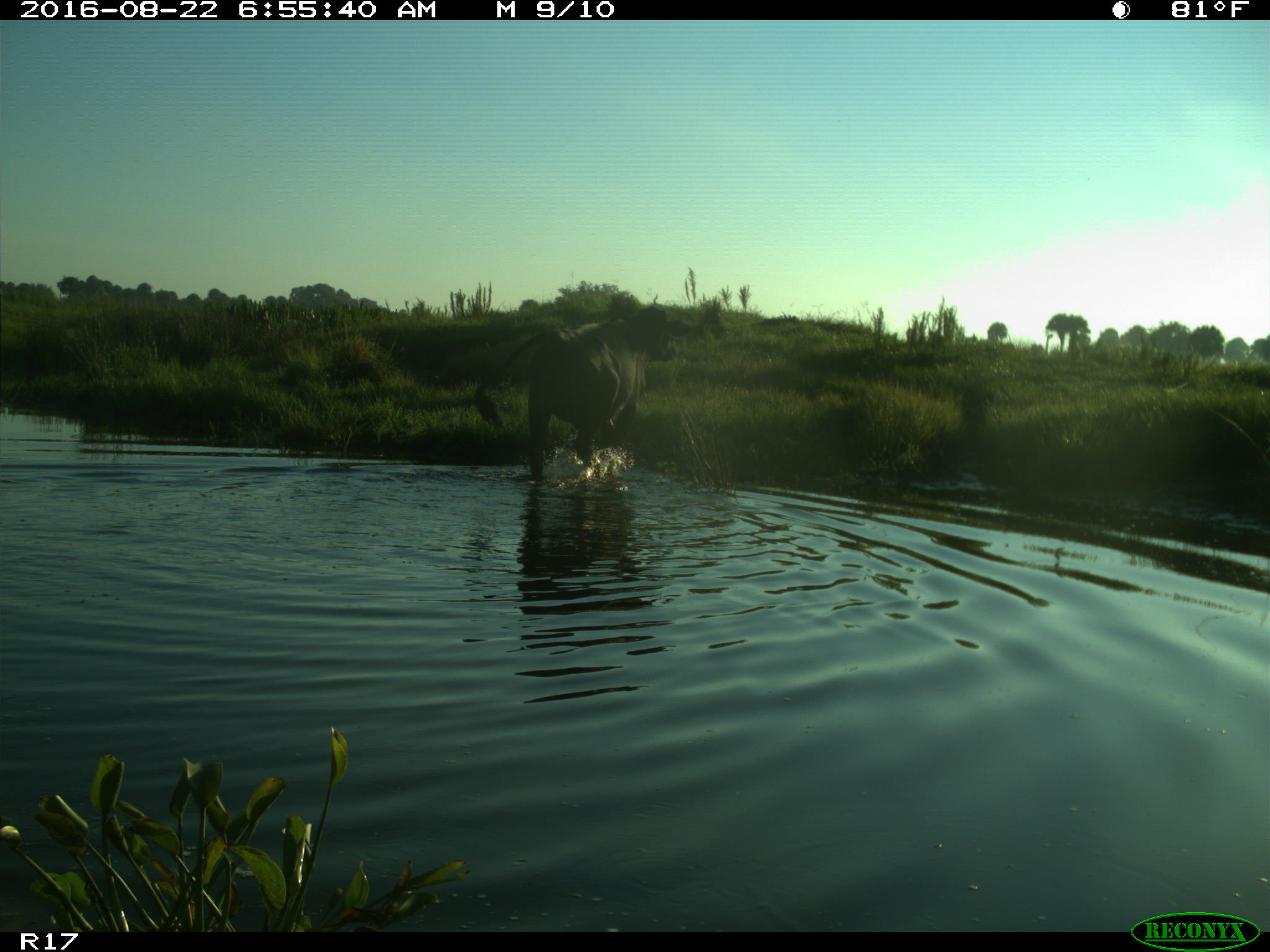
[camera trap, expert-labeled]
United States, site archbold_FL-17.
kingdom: Animalia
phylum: Chordata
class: Mammalia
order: Artiodactyla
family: Bovidae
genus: Bos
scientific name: Bos taurus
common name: domestic cow